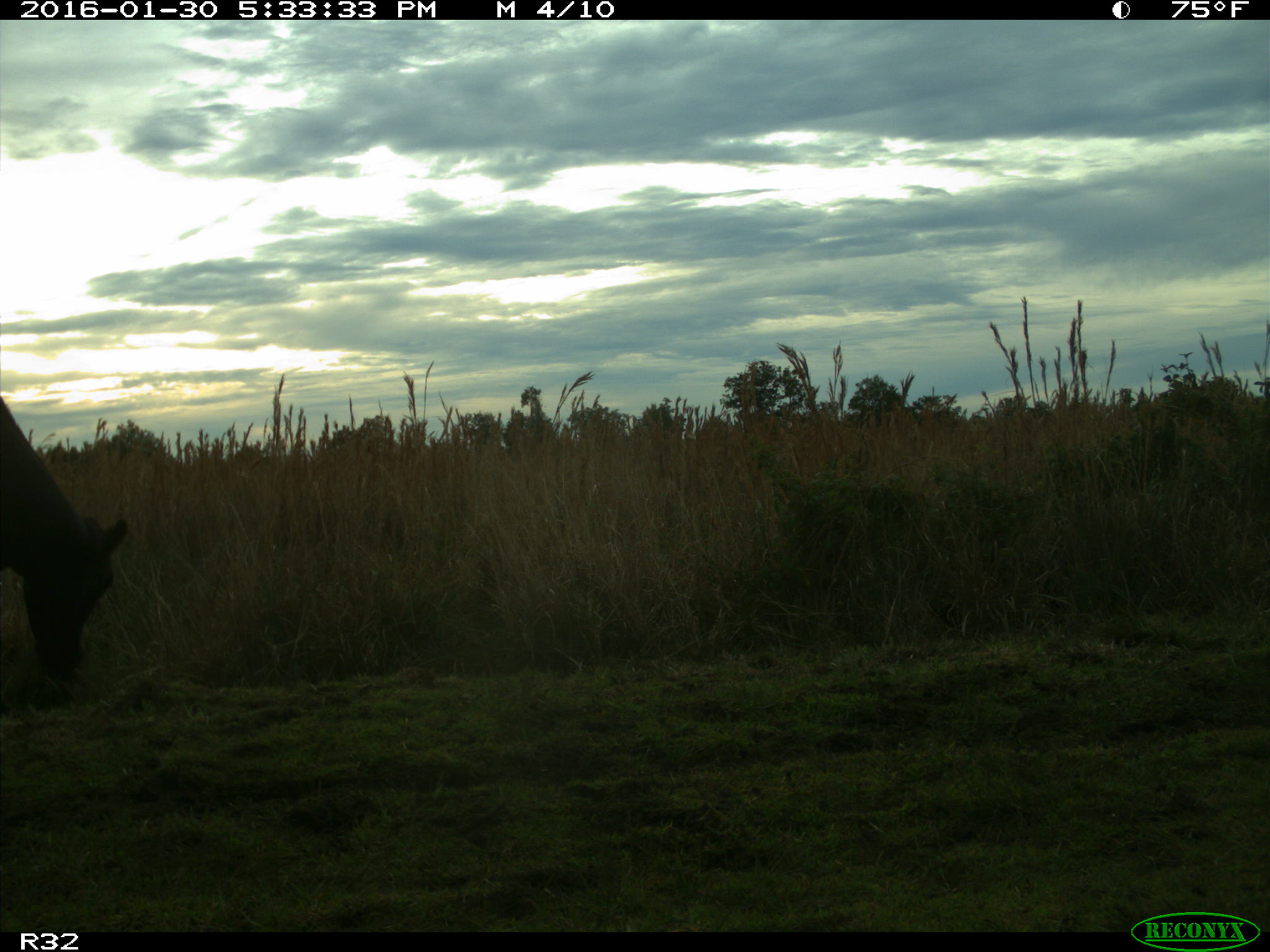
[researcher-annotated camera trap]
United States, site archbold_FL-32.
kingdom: Animalia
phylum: Chordata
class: Mammalia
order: Artiodactyla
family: Bovidae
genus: Bos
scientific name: Bos taurus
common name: domestic cow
Bos taurus (domestic cow).